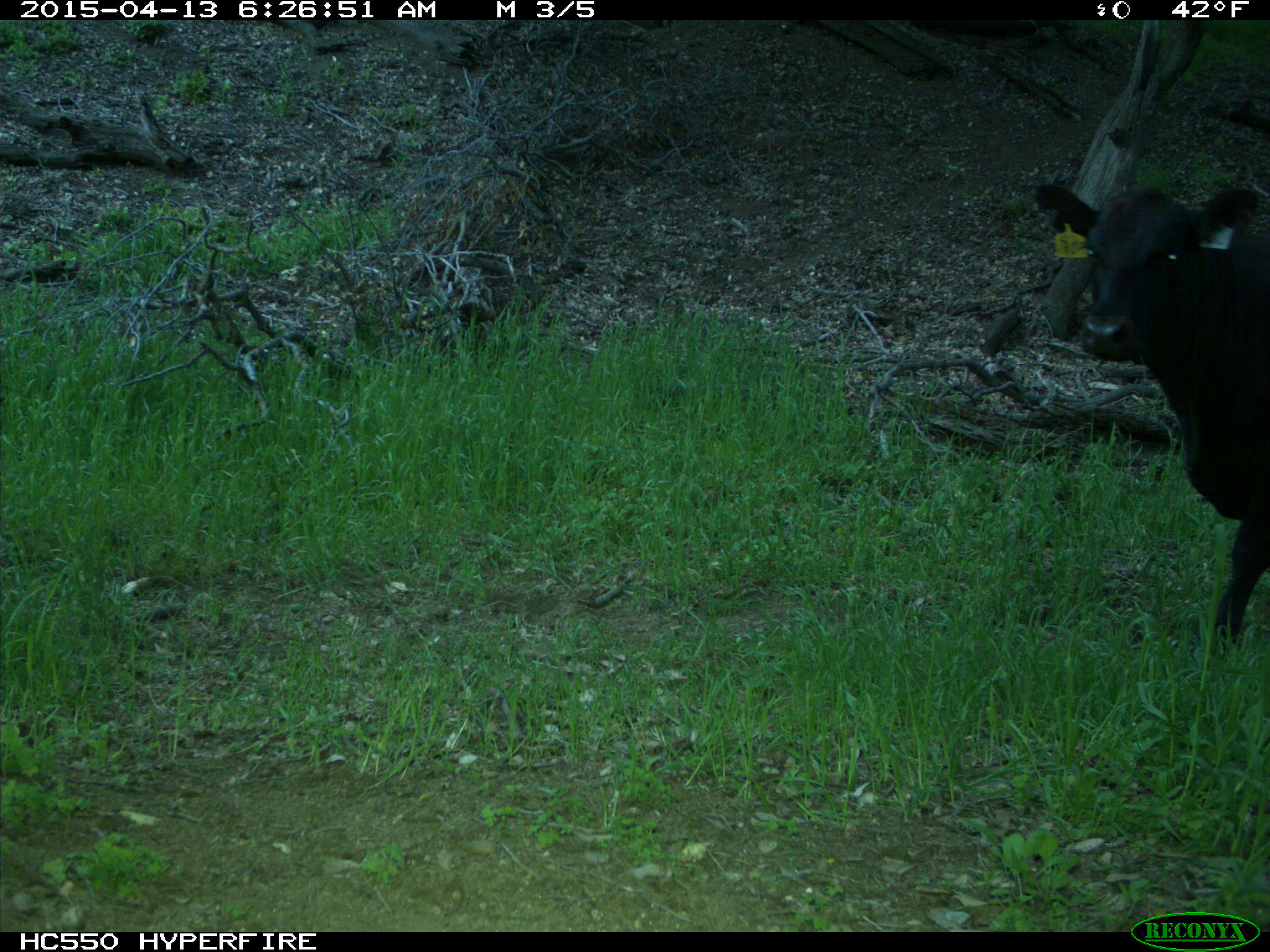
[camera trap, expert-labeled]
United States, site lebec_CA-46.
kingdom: Animalia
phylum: Chordata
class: Mammalia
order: Artiodactyla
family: Bovidae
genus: Bos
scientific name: Bos taurus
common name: domestic cow